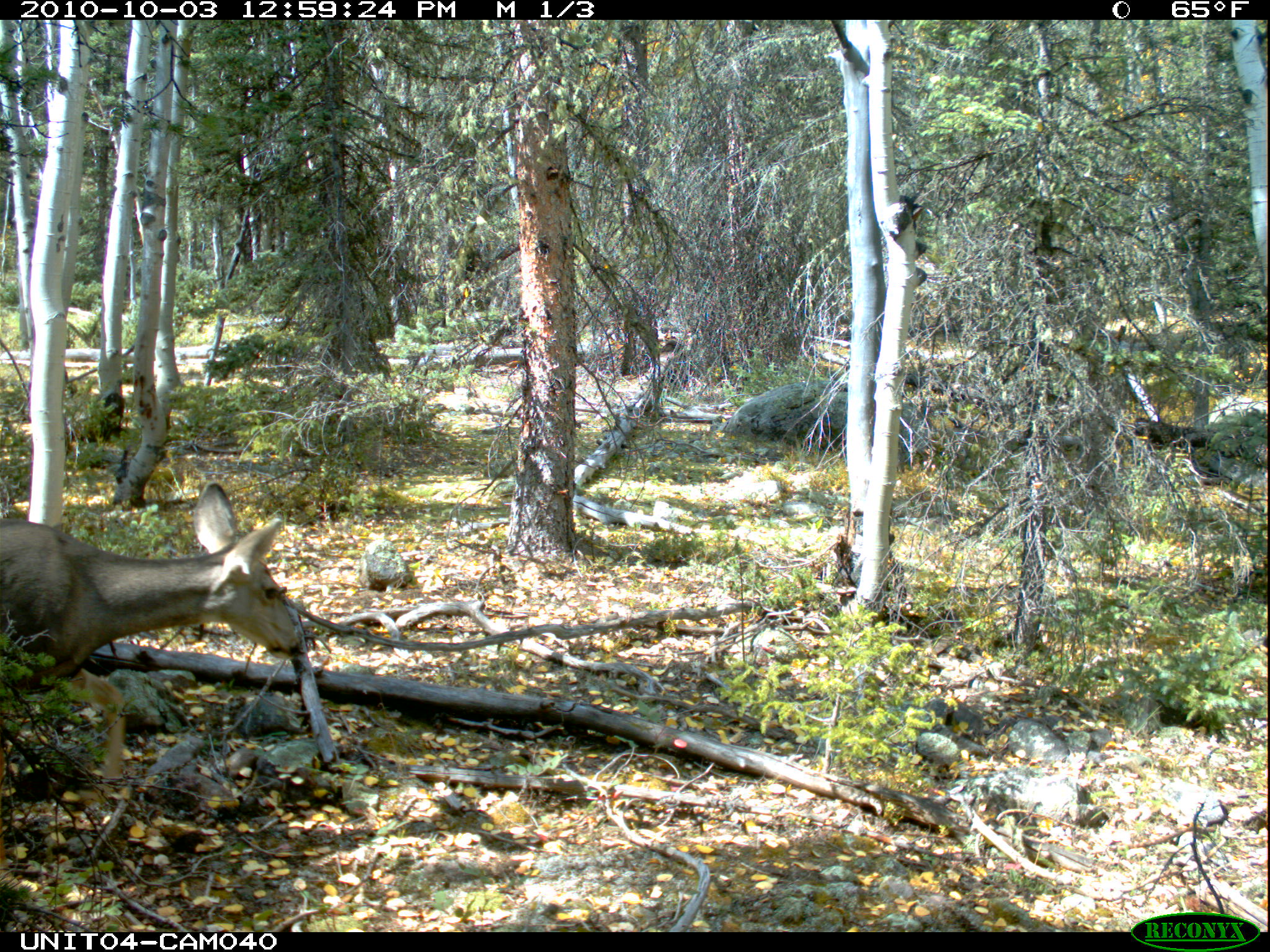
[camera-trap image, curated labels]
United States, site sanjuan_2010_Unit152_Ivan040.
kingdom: Animalia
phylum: Chordata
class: Mammalia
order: Artiodactyla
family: Cervidae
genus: Odocoileus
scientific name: Odocoileus hemionus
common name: mule deer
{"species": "Odocoileus hemionus (mule deer)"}